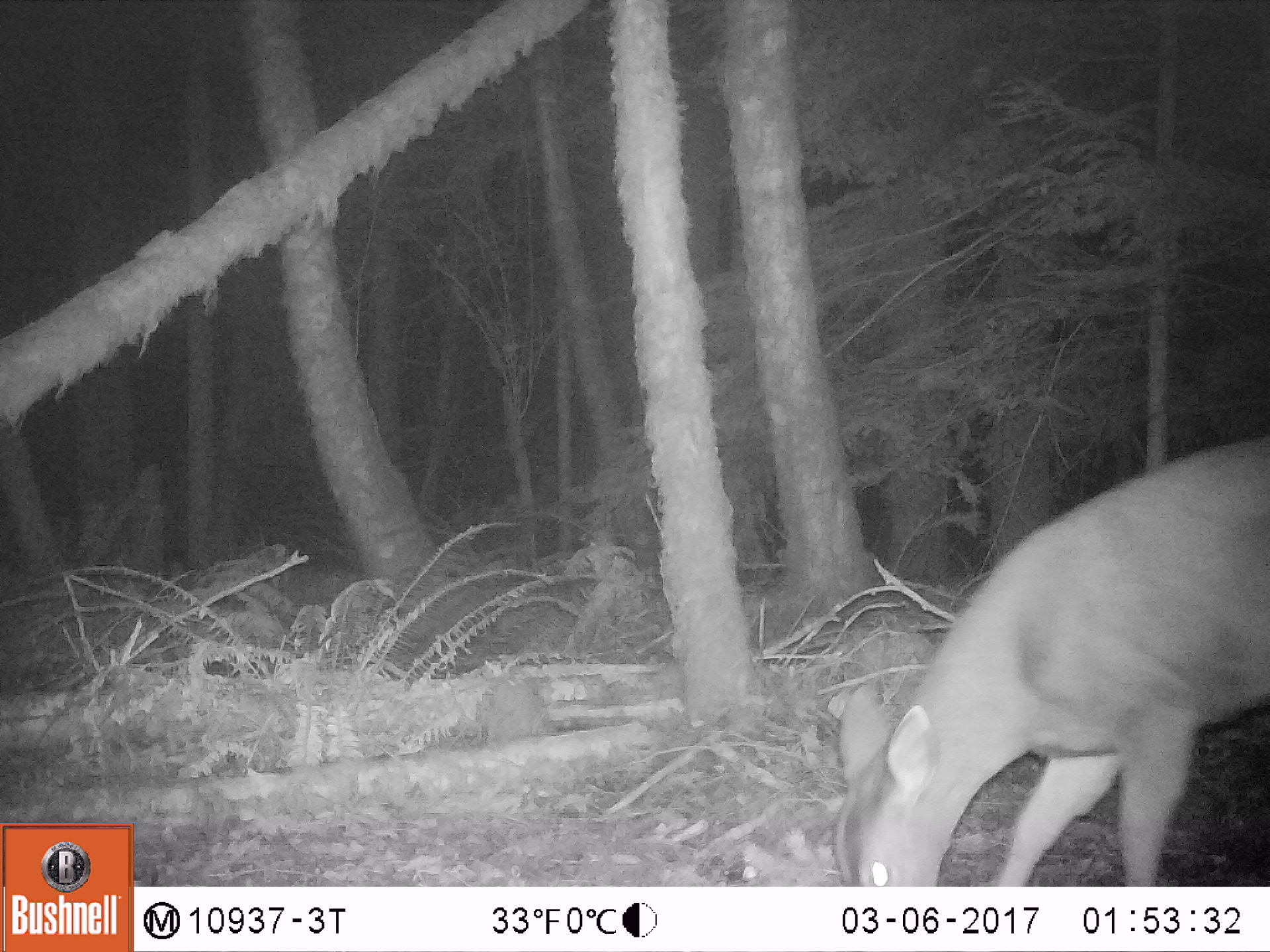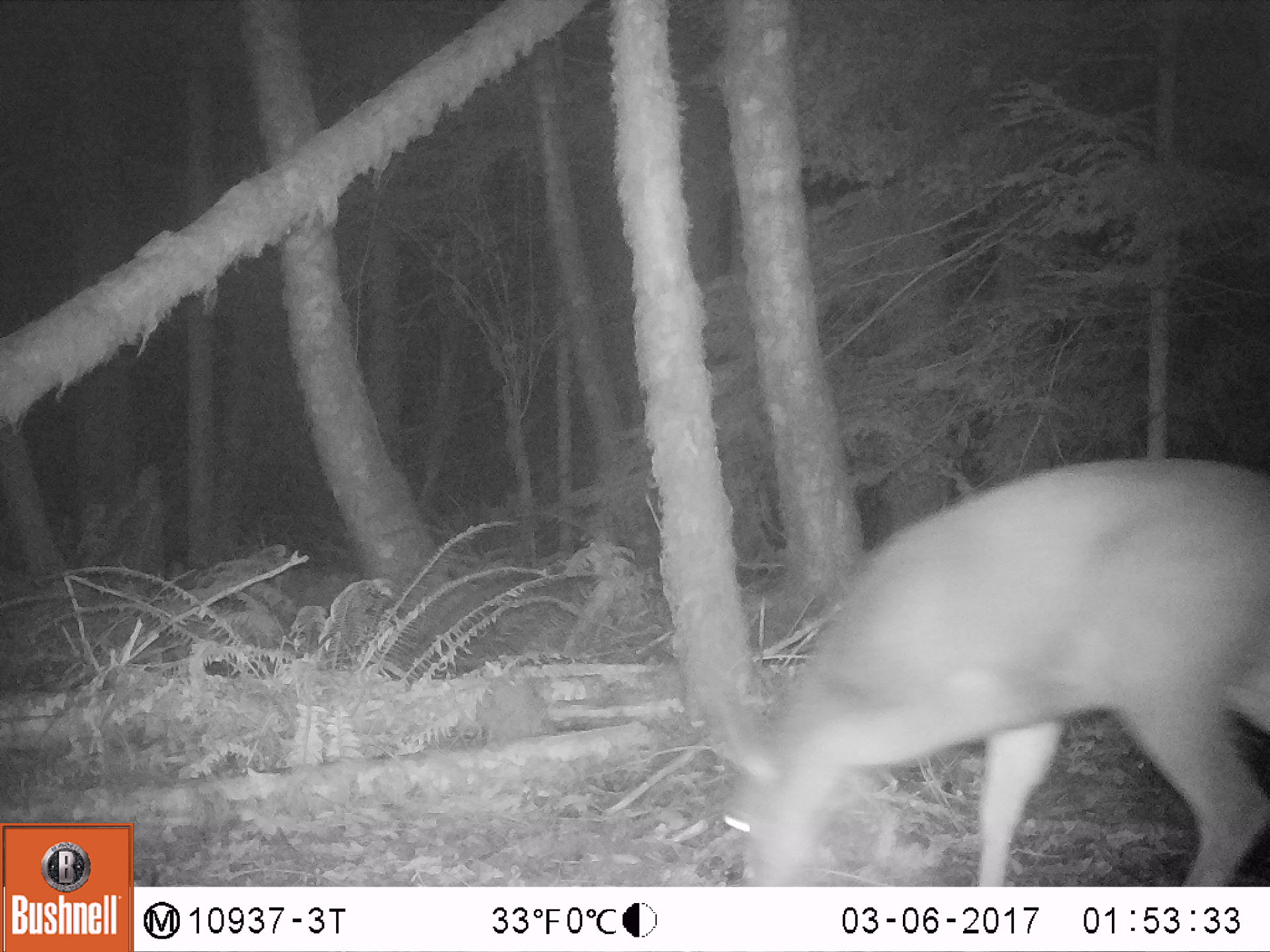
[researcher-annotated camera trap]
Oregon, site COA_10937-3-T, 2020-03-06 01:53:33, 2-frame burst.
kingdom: Animalia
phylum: Chordata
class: Mammalia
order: Artiodactyla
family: Cervidae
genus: Odocoileus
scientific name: Odocoileus hemionus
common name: black-tailed deer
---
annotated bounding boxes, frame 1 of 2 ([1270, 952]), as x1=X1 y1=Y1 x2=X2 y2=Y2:
black-tailed deer: x1=825 y1=424 x2=1262 y2=878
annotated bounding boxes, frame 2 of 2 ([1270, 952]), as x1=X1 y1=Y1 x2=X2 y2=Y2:
black-tailed deer: x1=697 y1=448 x2=1266 y2=875